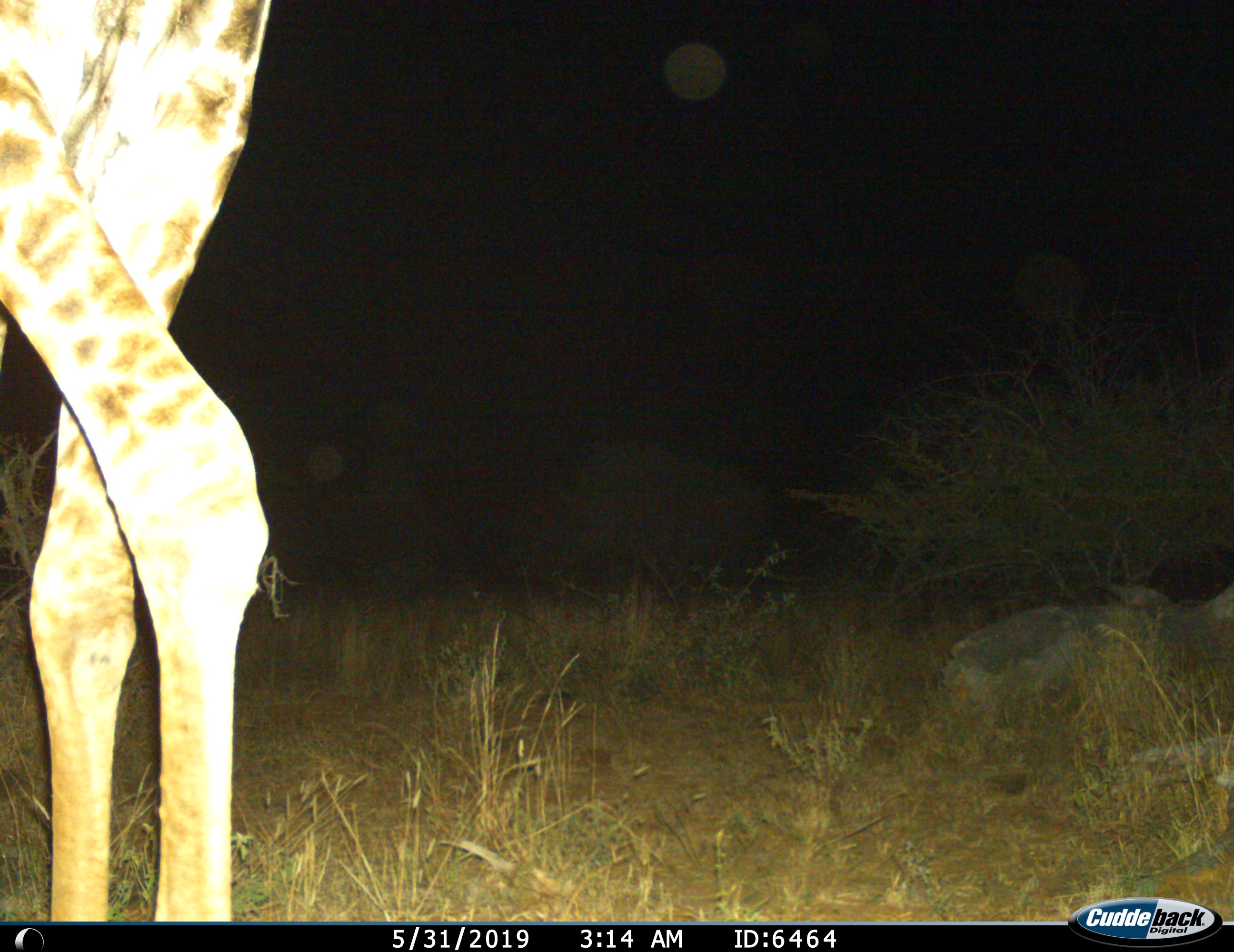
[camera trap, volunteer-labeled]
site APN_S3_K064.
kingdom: Animalia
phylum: Chordata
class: Mammalia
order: Artiodactyla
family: Giraffidae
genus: Giraffa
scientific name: Giraffa camelopardalis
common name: giraffe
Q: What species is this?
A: Giraffe (Giraffa camelopardalis).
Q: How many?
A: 1.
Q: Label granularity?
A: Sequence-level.